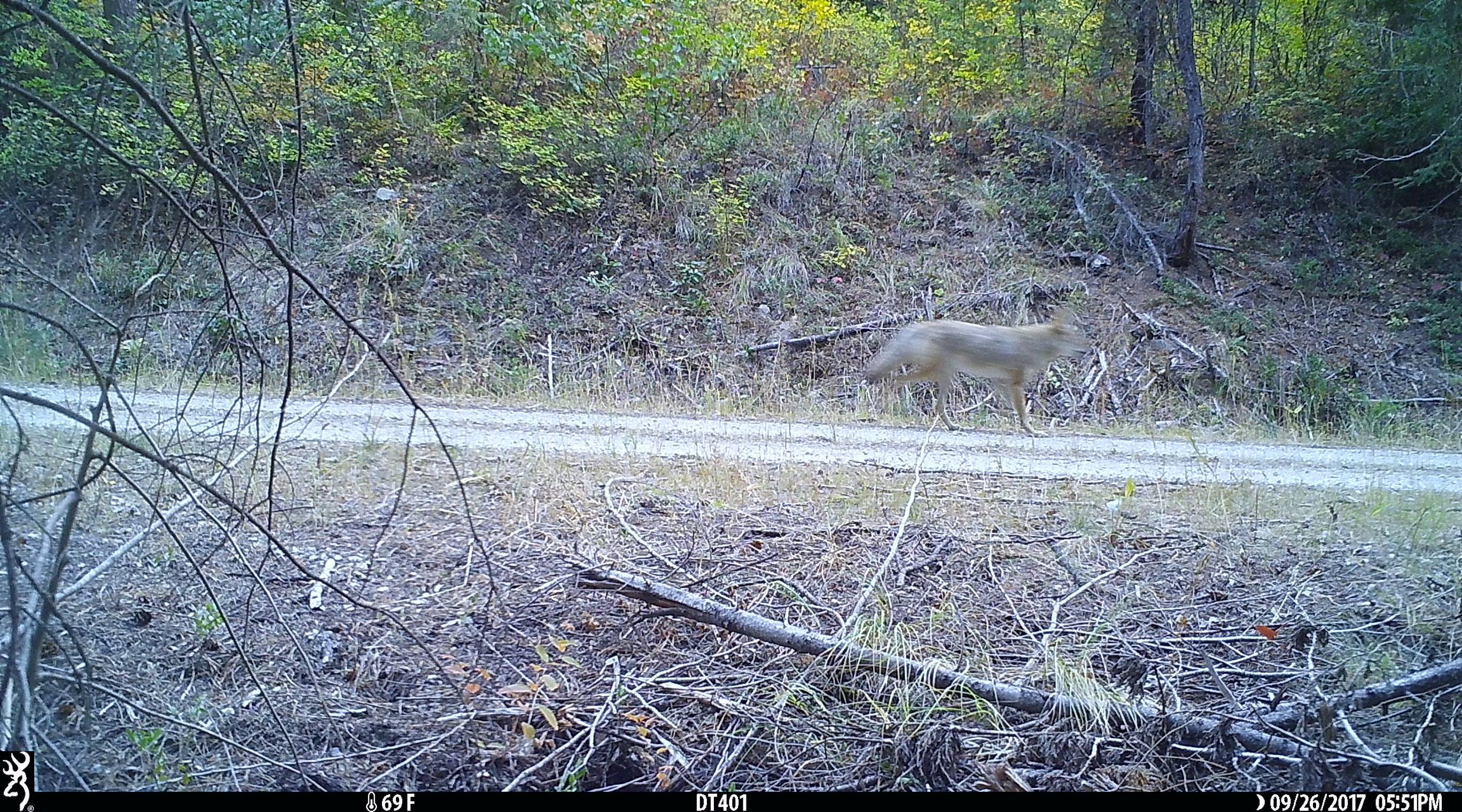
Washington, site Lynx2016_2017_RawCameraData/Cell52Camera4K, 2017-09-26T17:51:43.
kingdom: Animalia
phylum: Chordata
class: Mammalia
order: Carnivora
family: Canidae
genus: Canis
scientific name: Canis latrans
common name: coyote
Canis latrans (coyote). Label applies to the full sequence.